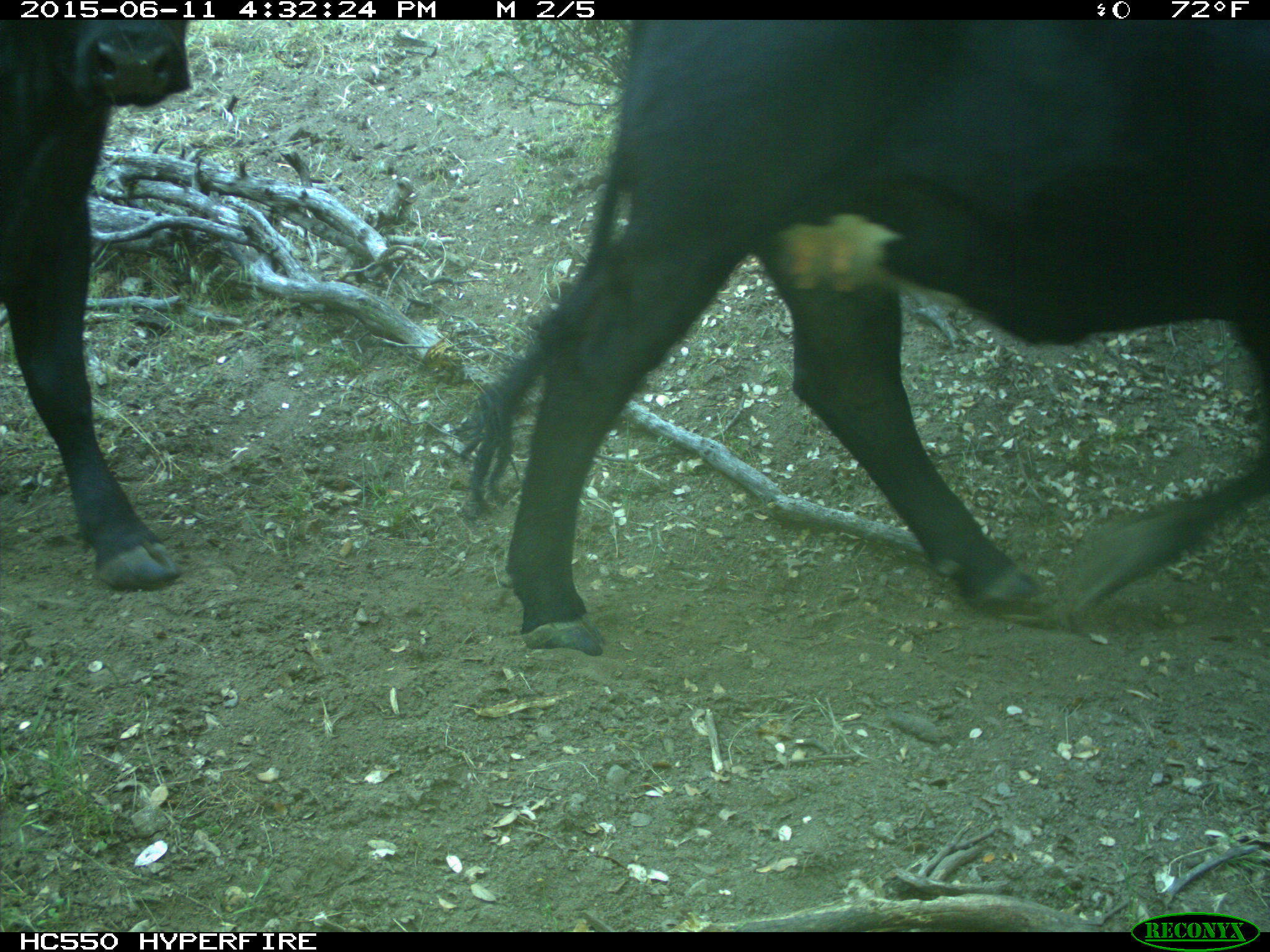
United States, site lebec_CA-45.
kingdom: Animalia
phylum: Chordata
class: Mammalia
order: Artiodactyla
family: Bovidae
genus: Bos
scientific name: Bos taurus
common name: domestic cow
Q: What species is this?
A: Bos taurus (domestic cow).